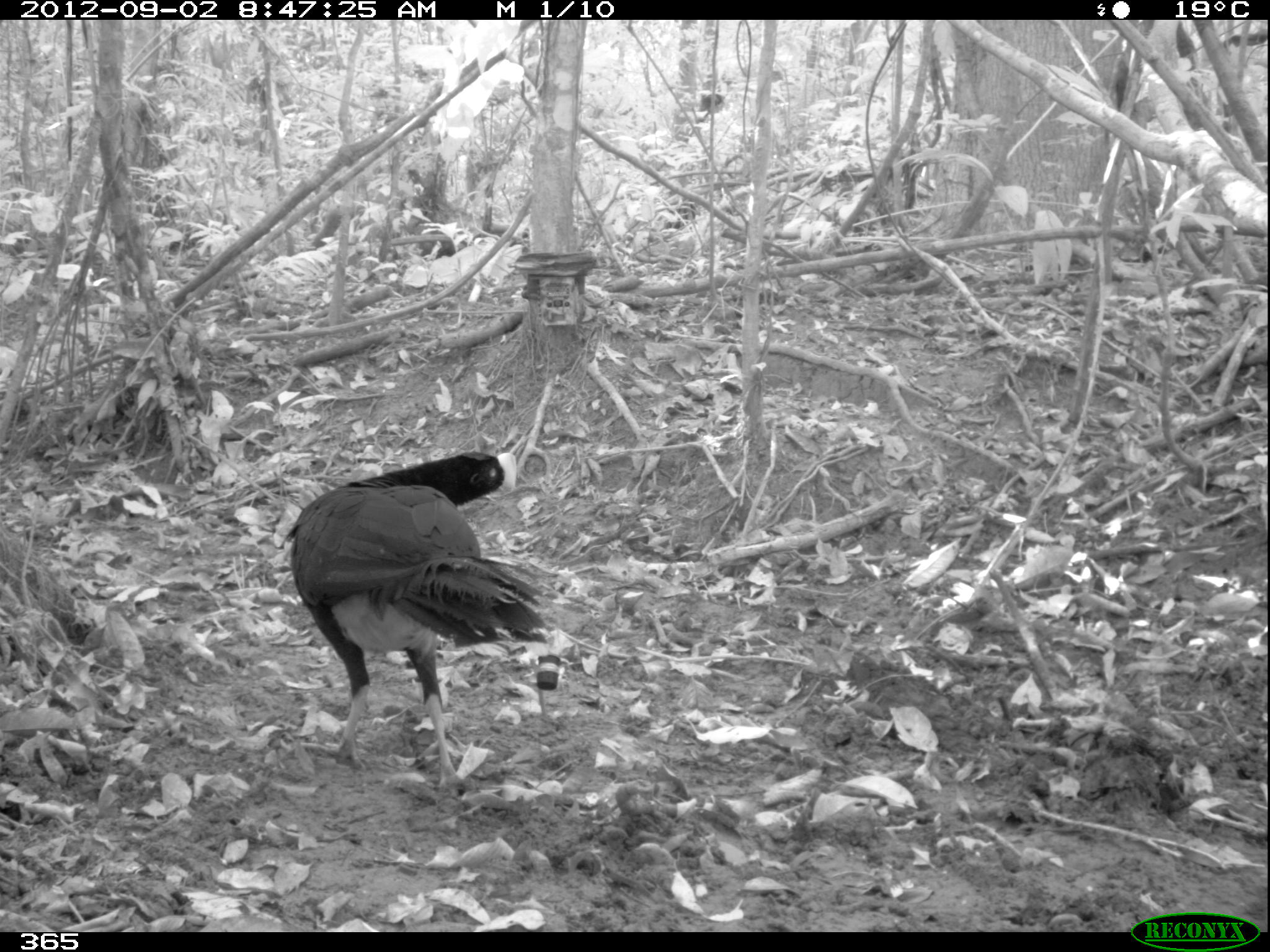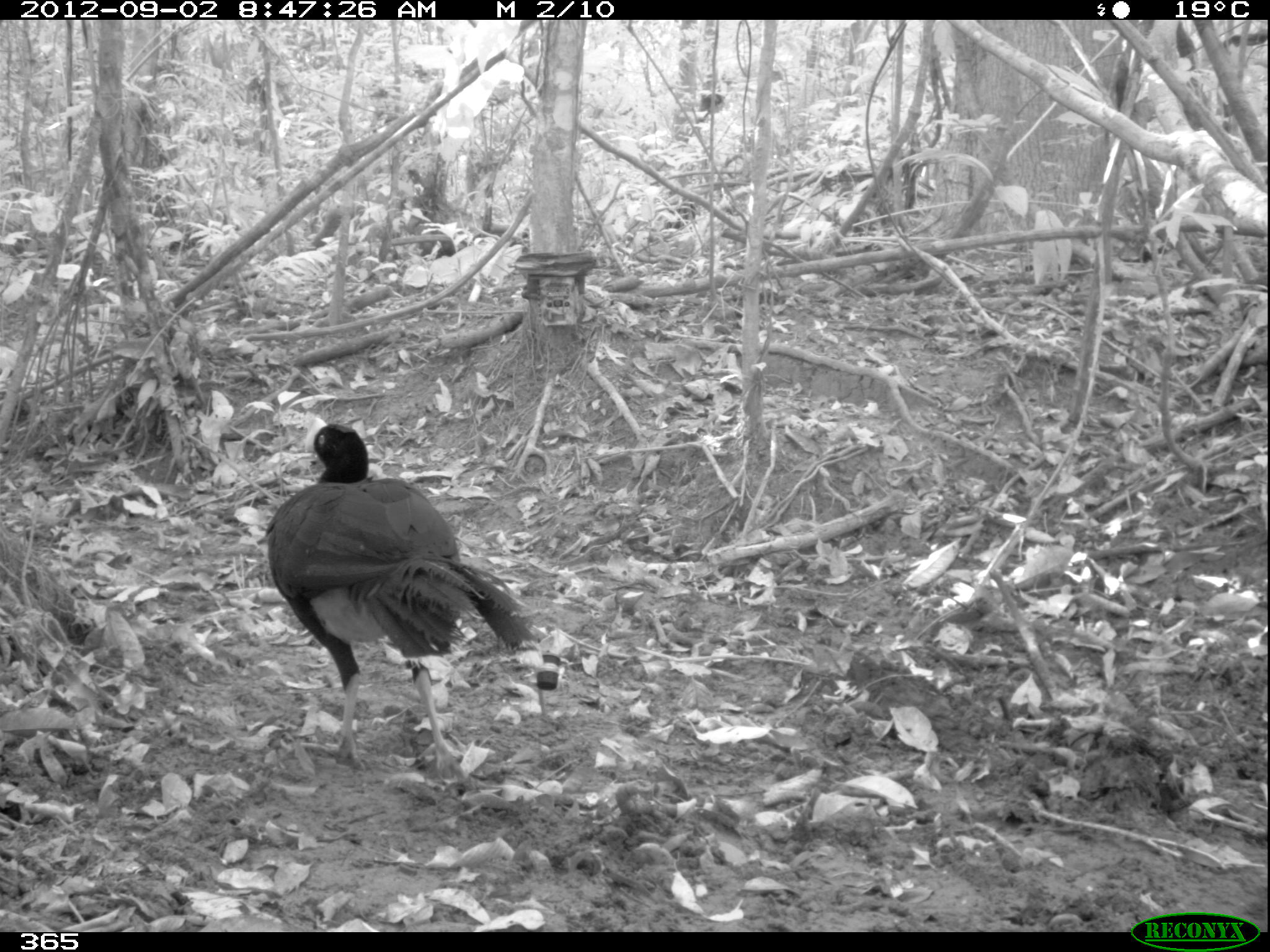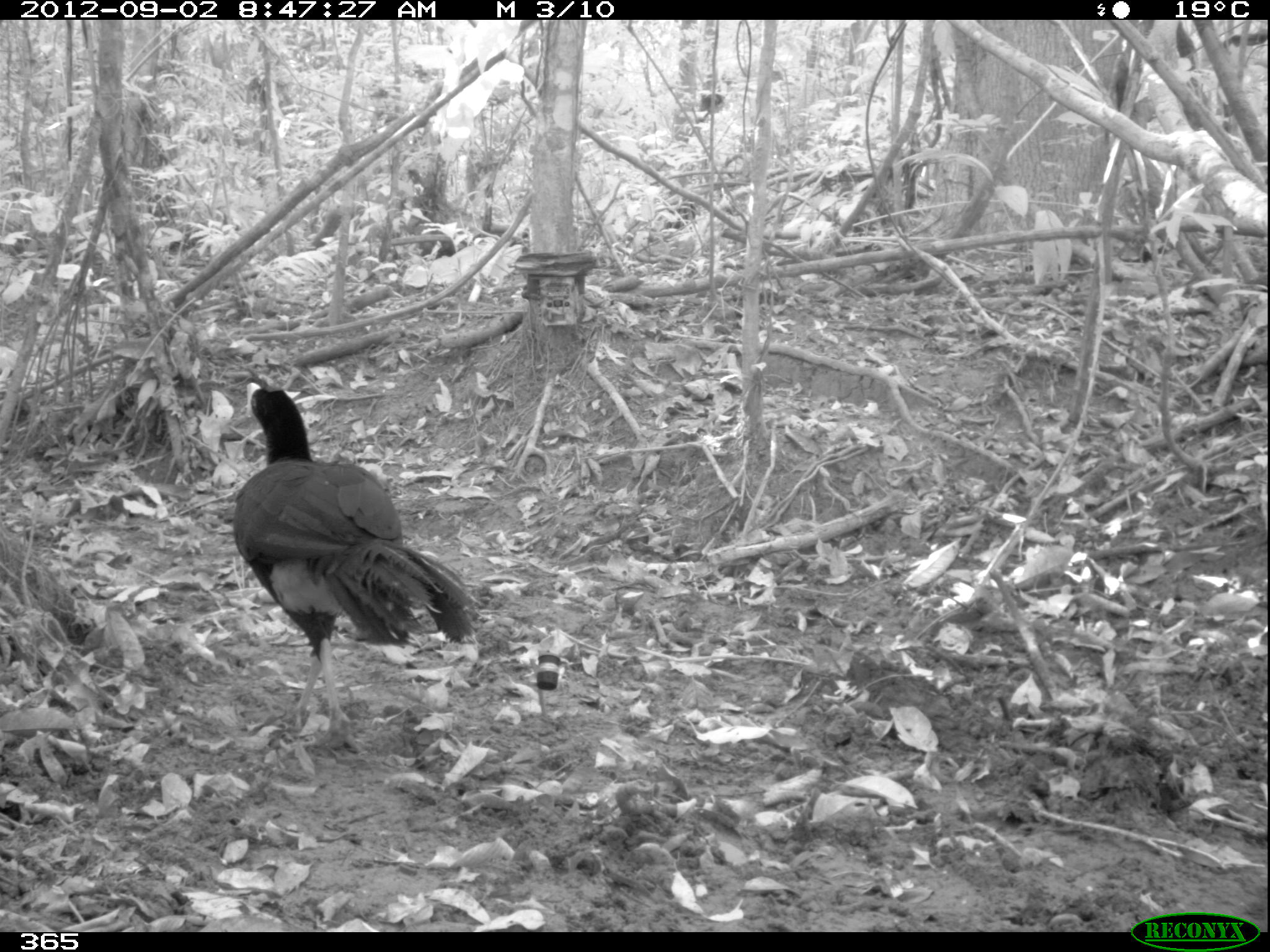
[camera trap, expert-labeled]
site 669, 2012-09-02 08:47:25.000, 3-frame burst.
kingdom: Animalia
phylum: Chordata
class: Aves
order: Galliformes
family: Cracidae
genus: Mitu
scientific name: Mitu tuberosum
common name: razor-billed curassow